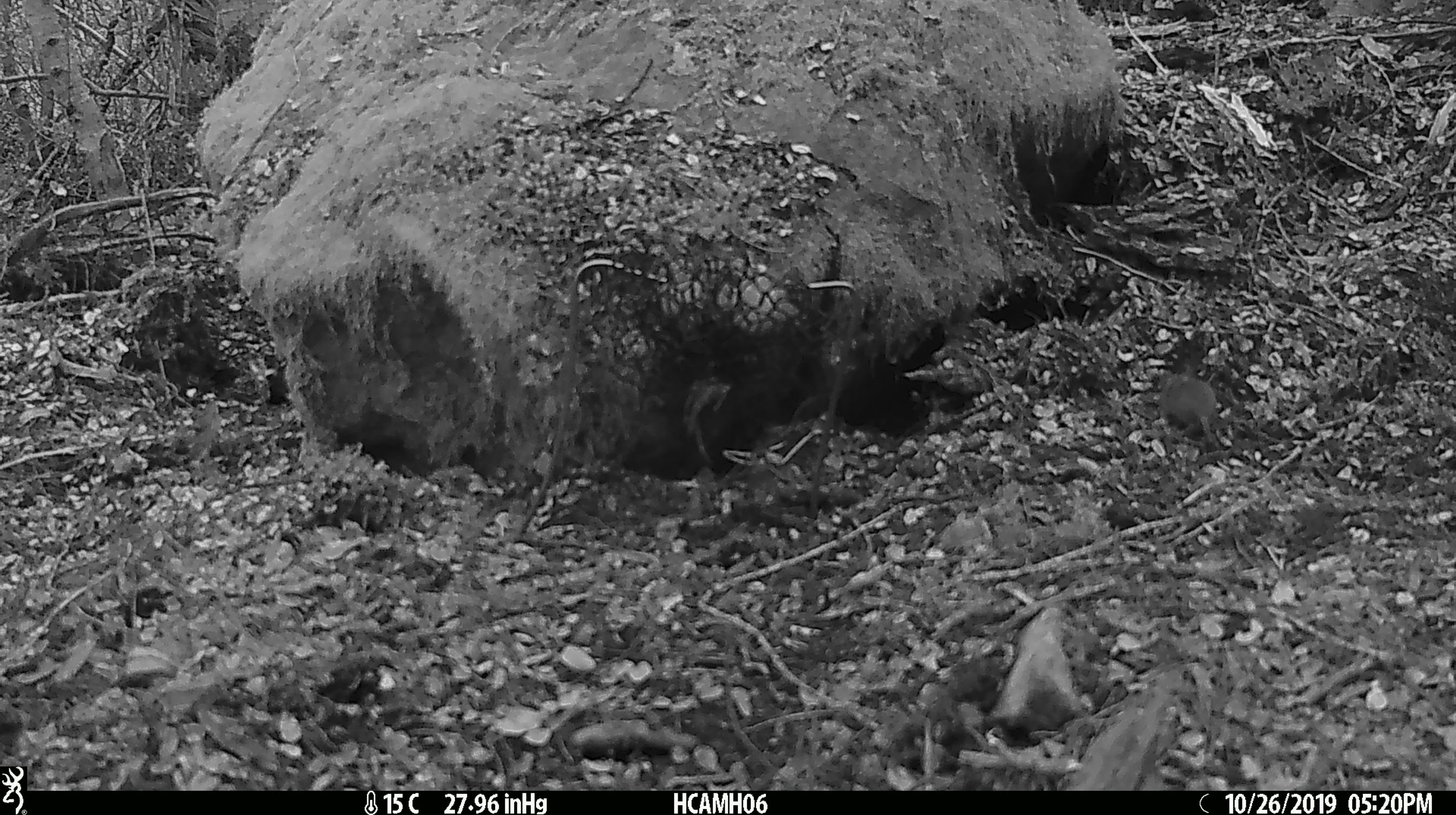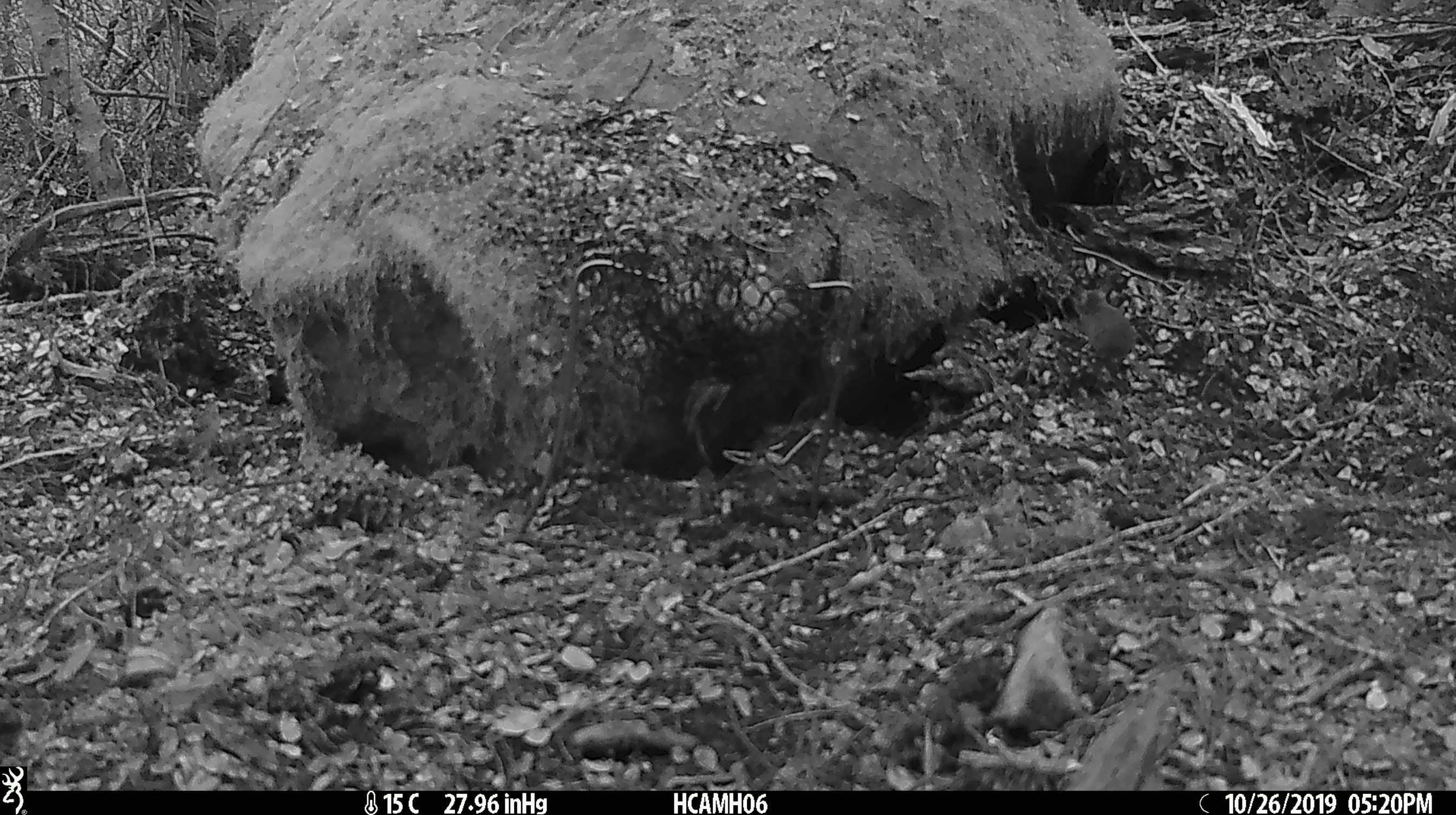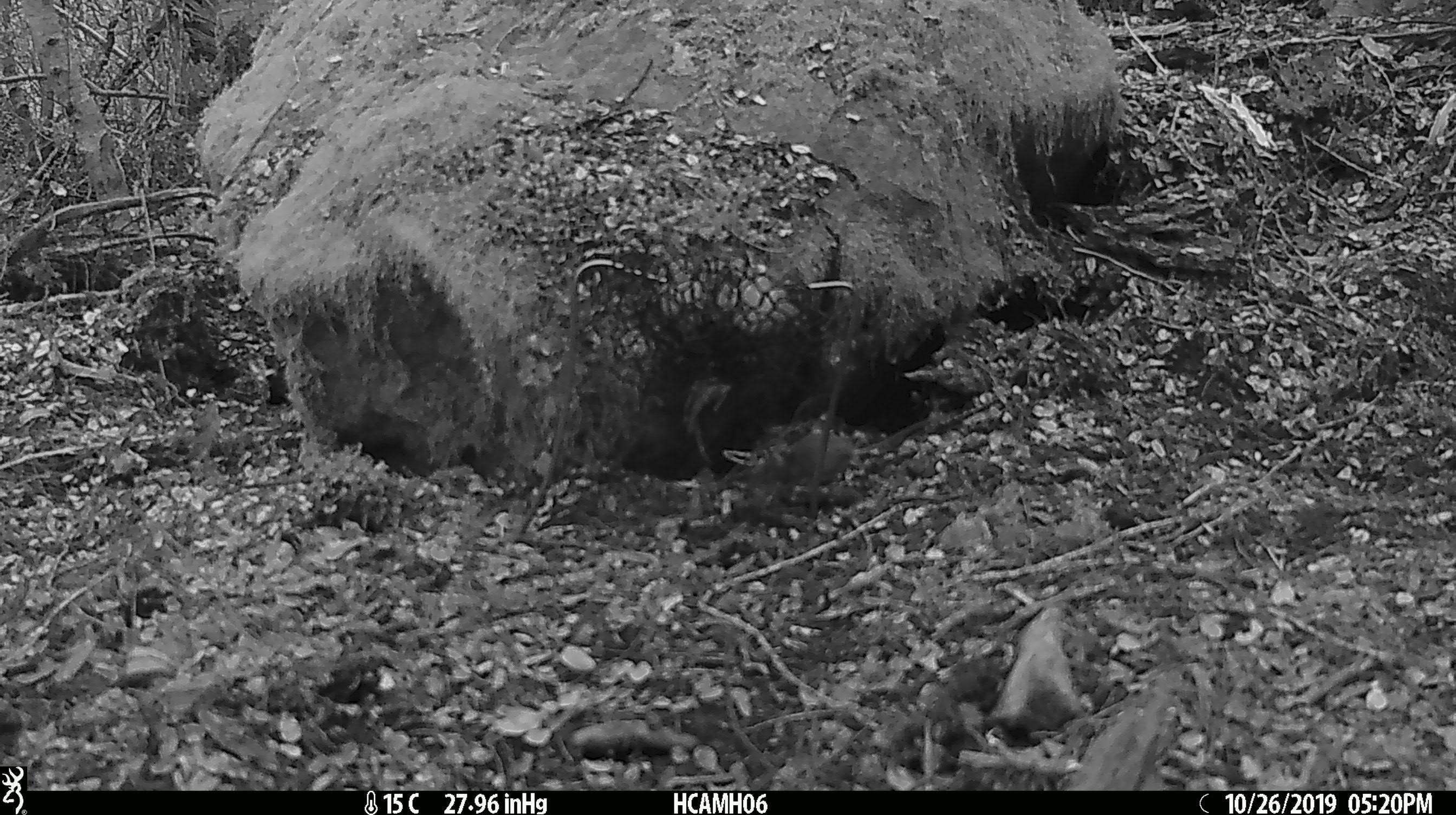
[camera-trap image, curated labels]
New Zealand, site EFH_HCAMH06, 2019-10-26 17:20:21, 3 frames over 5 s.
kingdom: Animalia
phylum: Chordata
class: Mammalia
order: Rodentia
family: Muridae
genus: Mus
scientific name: Mus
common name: mouse